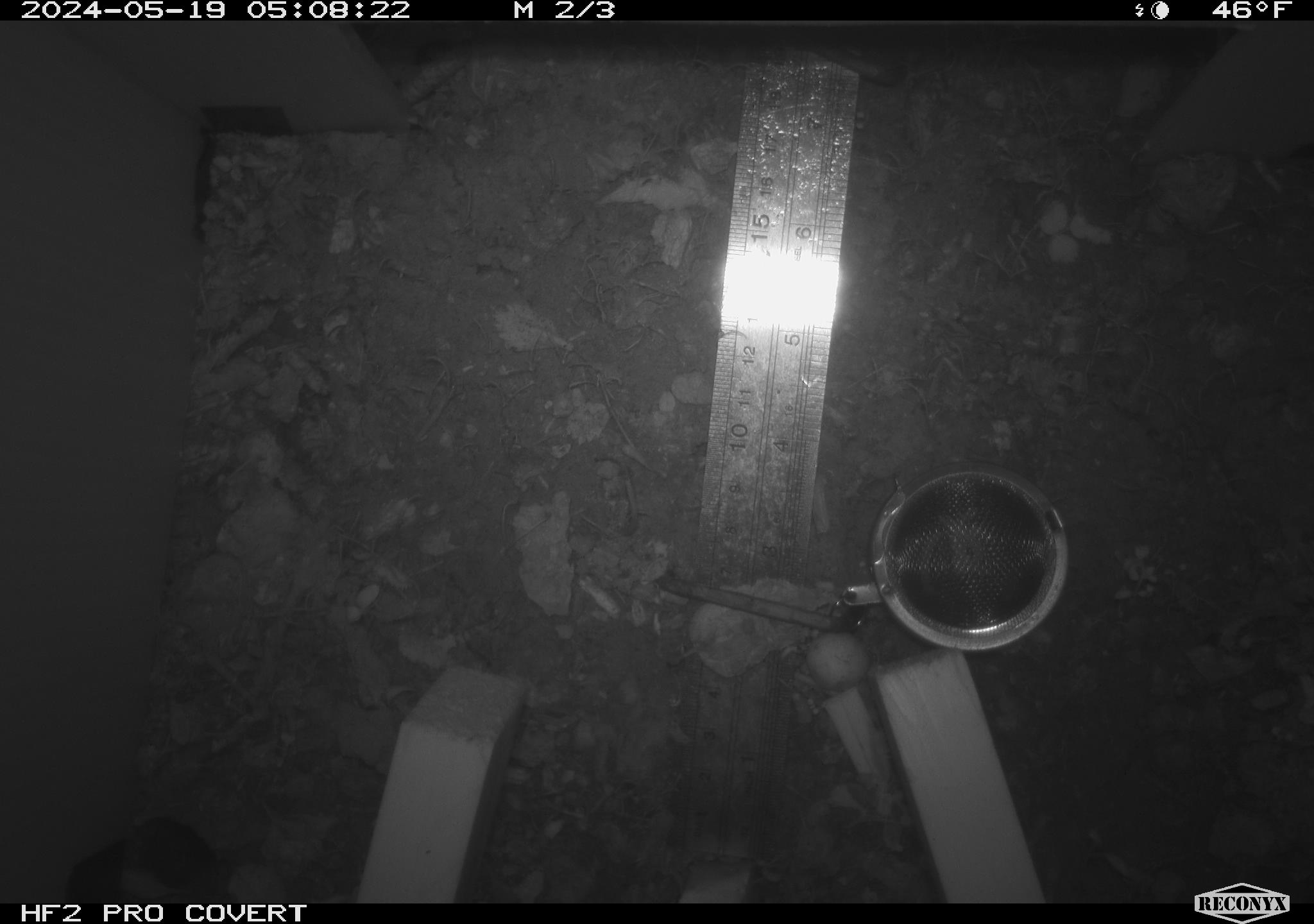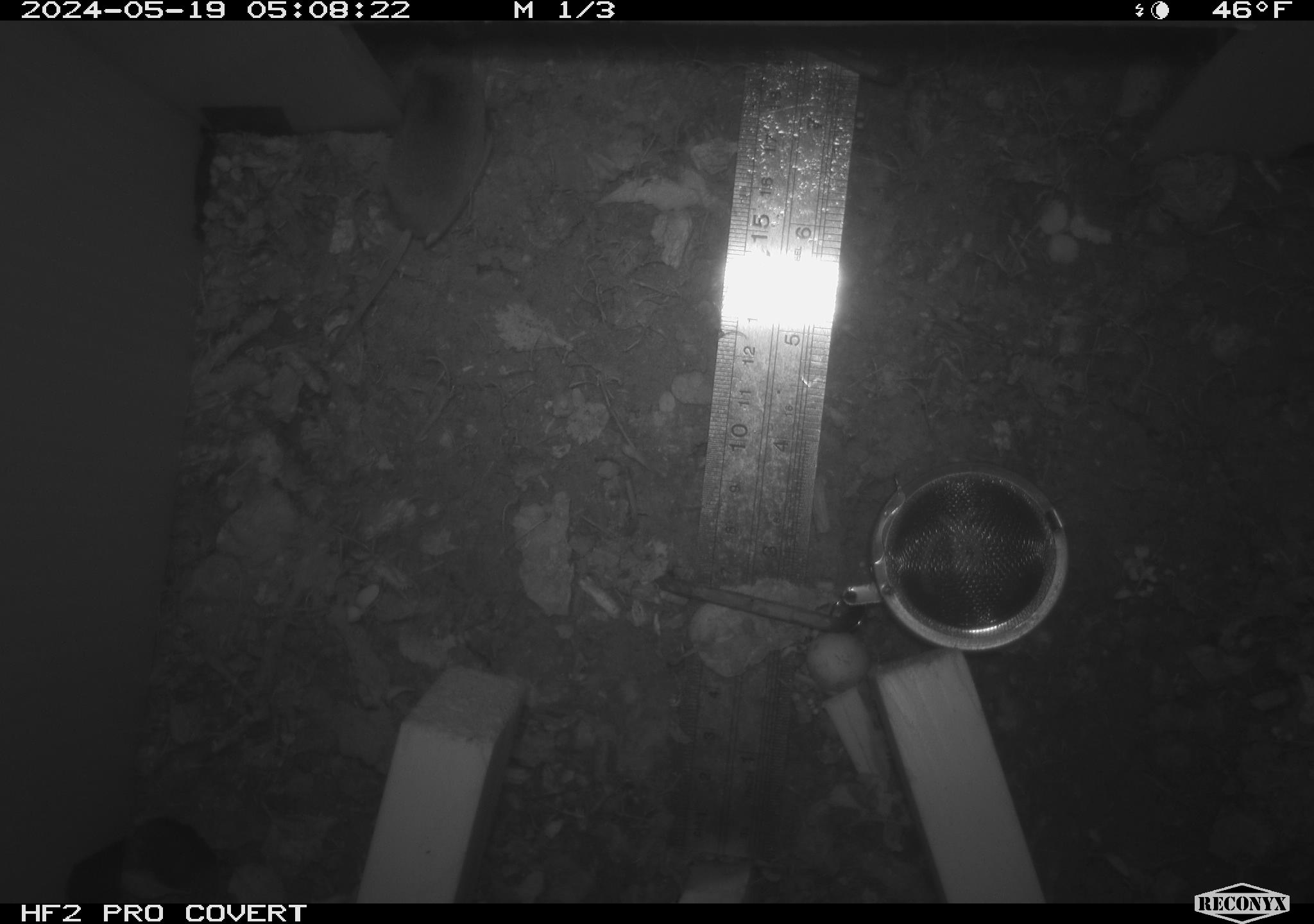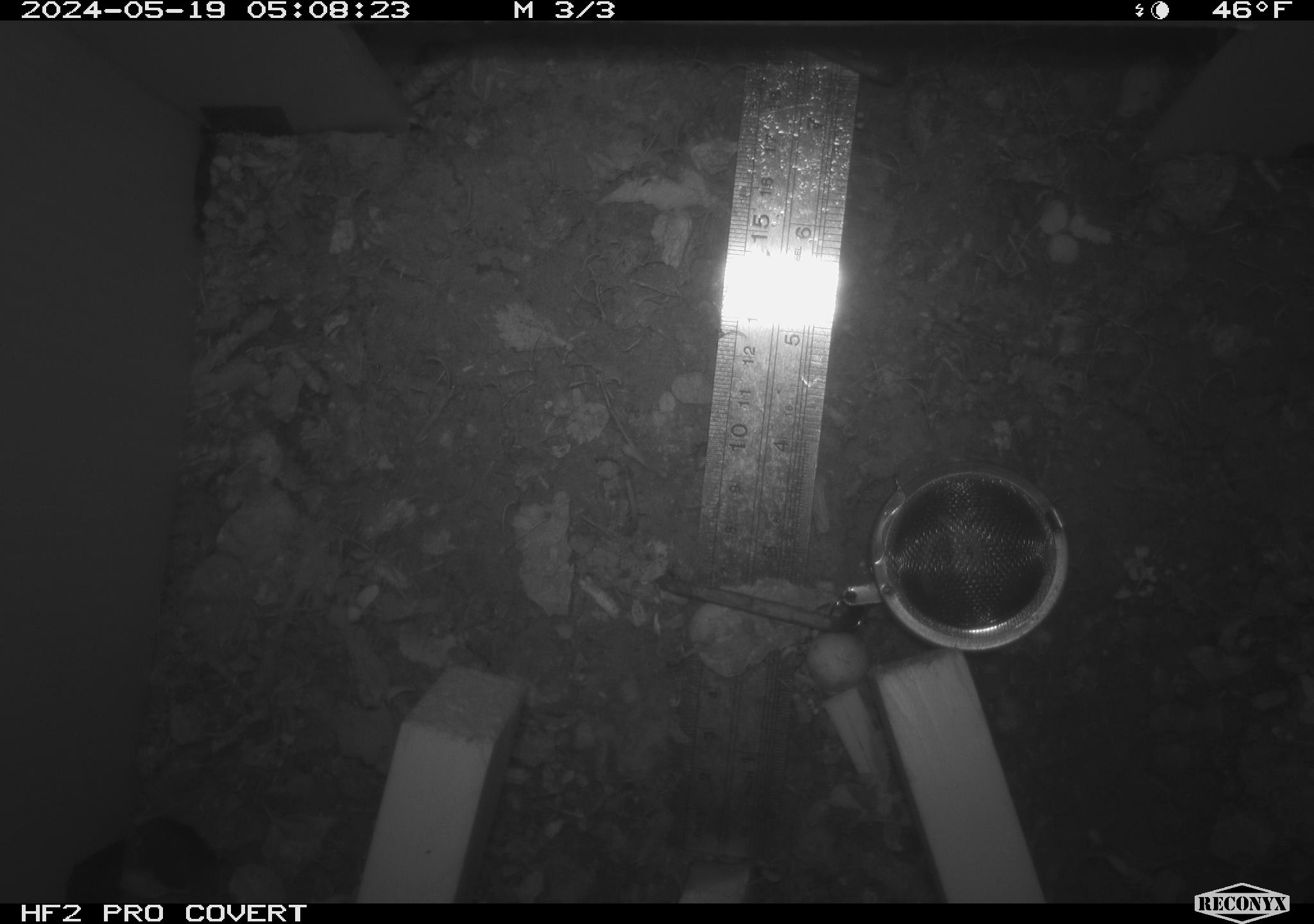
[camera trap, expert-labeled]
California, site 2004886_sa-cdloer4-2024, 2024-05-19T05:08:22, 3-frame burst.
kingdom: Animalia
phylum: Chordata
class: Mammalia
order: Rodentia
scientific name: Rodentia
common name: rodent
Rodent (Rodentia).